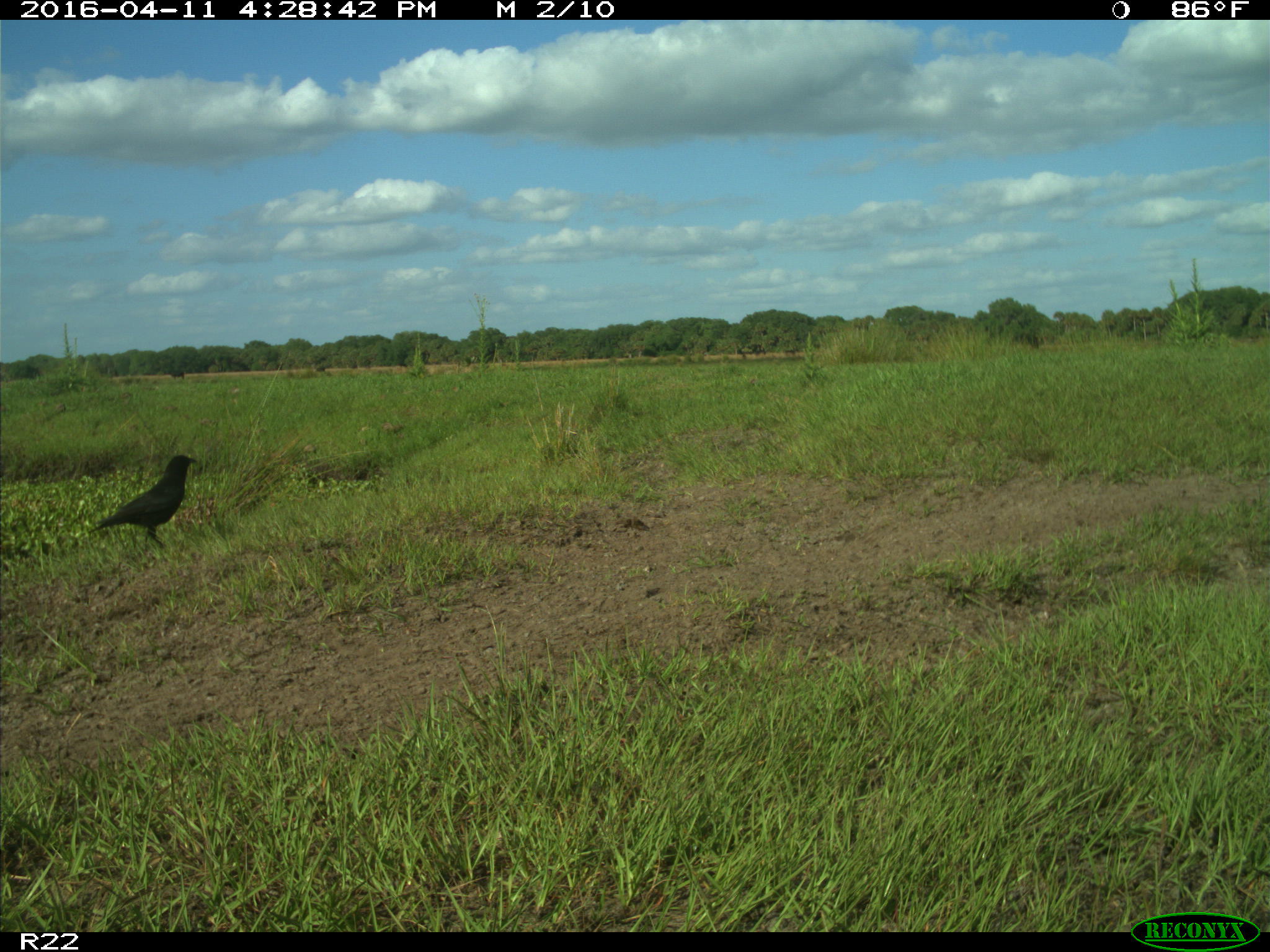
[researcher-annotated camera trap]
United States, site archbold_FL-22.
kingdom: Animalia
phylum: Chordata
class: Aves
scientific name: Aves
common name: birds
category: unidentified bird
Unidentified bird (birds) (Aves).